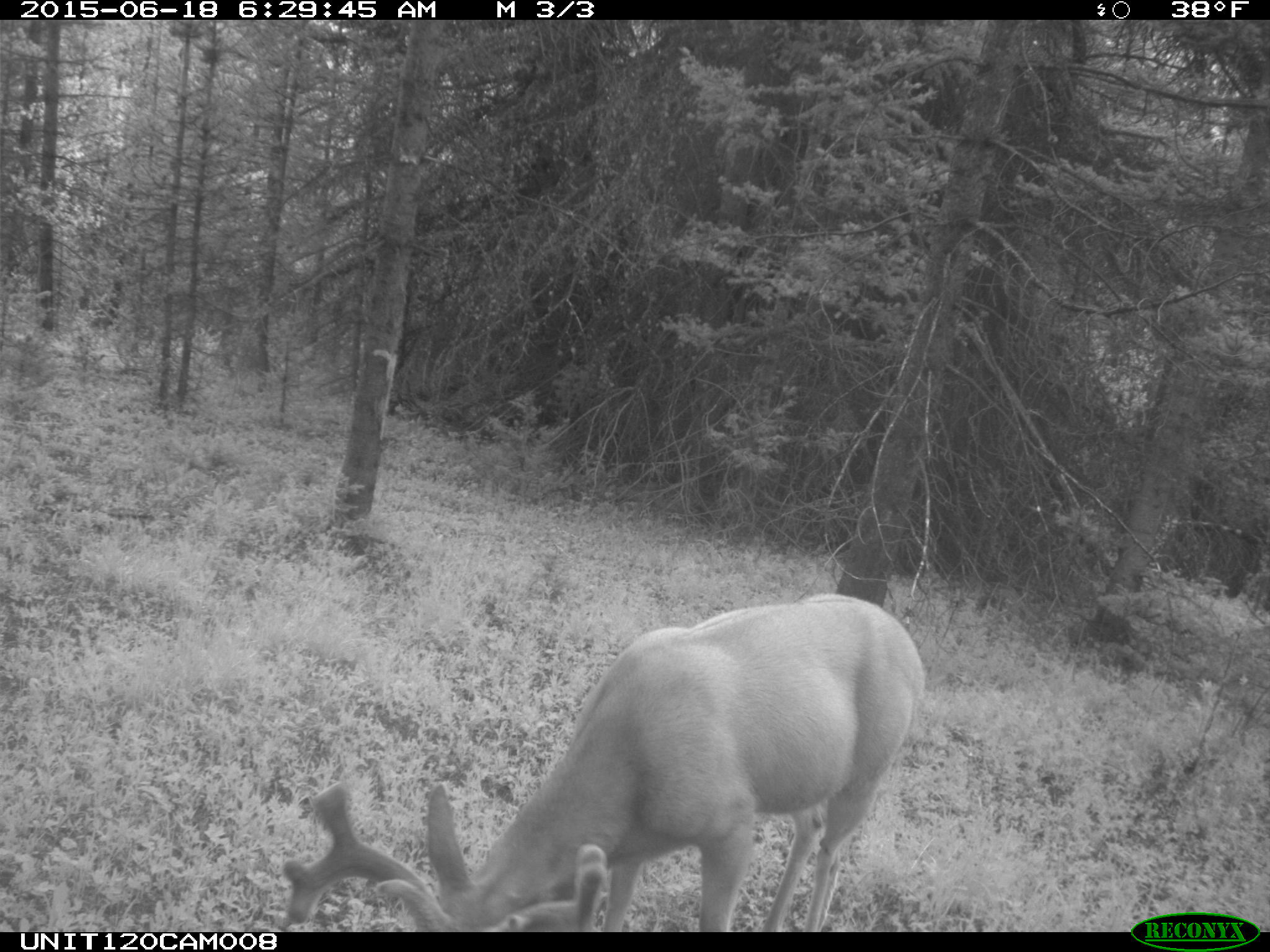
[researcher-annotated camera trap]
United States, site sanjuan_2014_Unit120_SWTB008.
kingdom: Animalia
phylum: Chordata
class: Mammalia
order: Artiodactyla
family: Cervidae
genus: Odocoileus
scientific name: Odocoileus hemionus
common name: mule deer